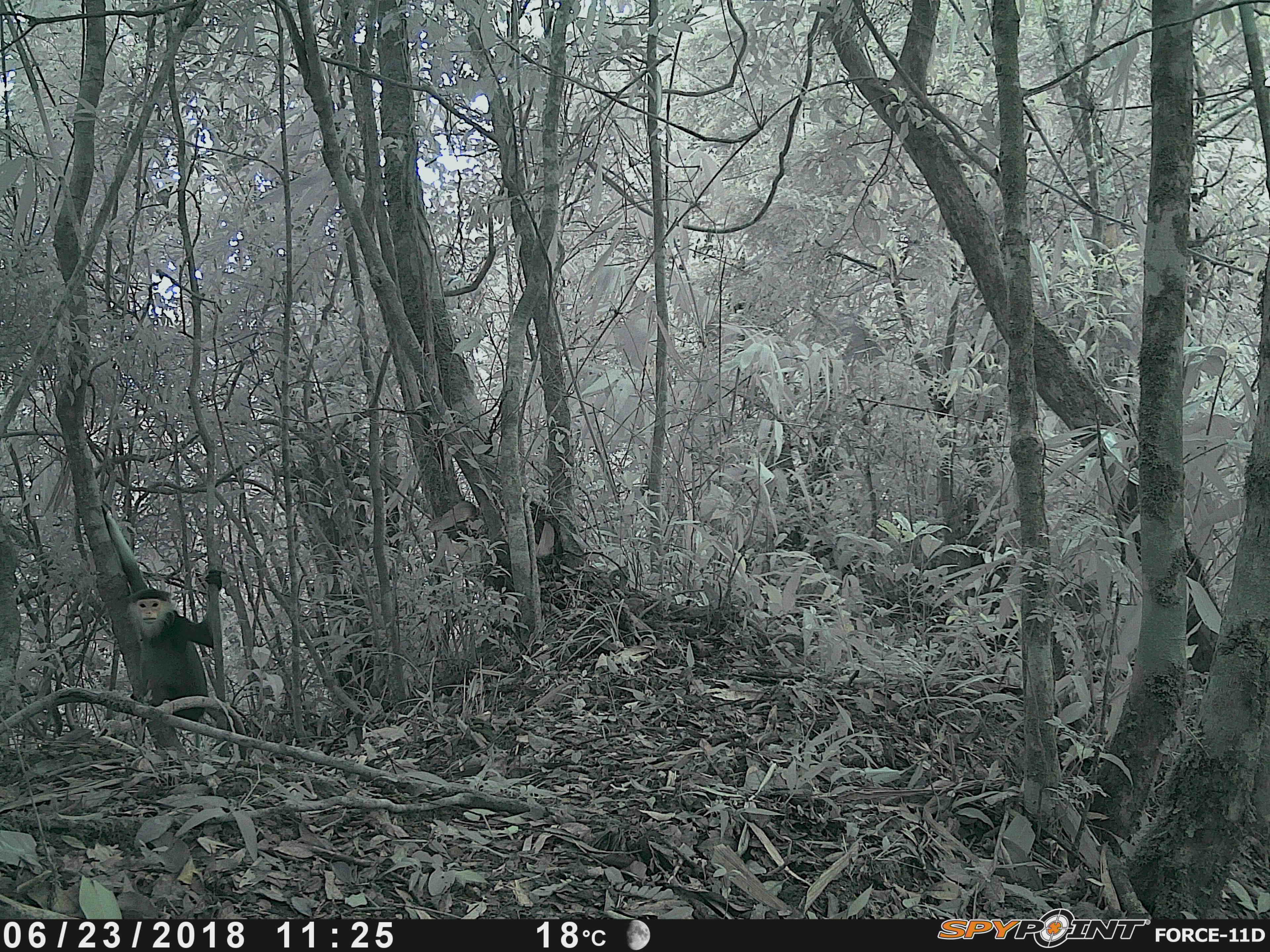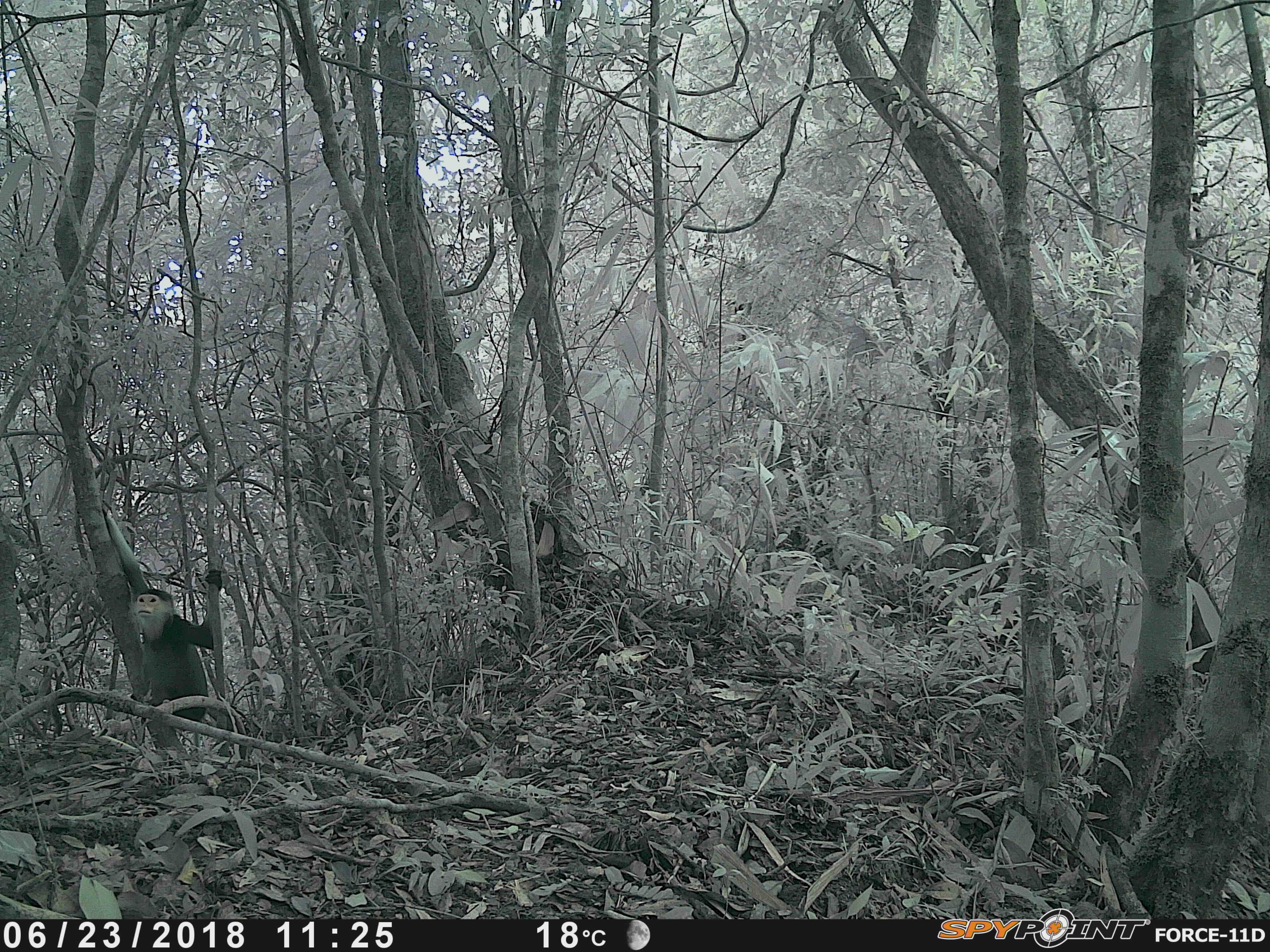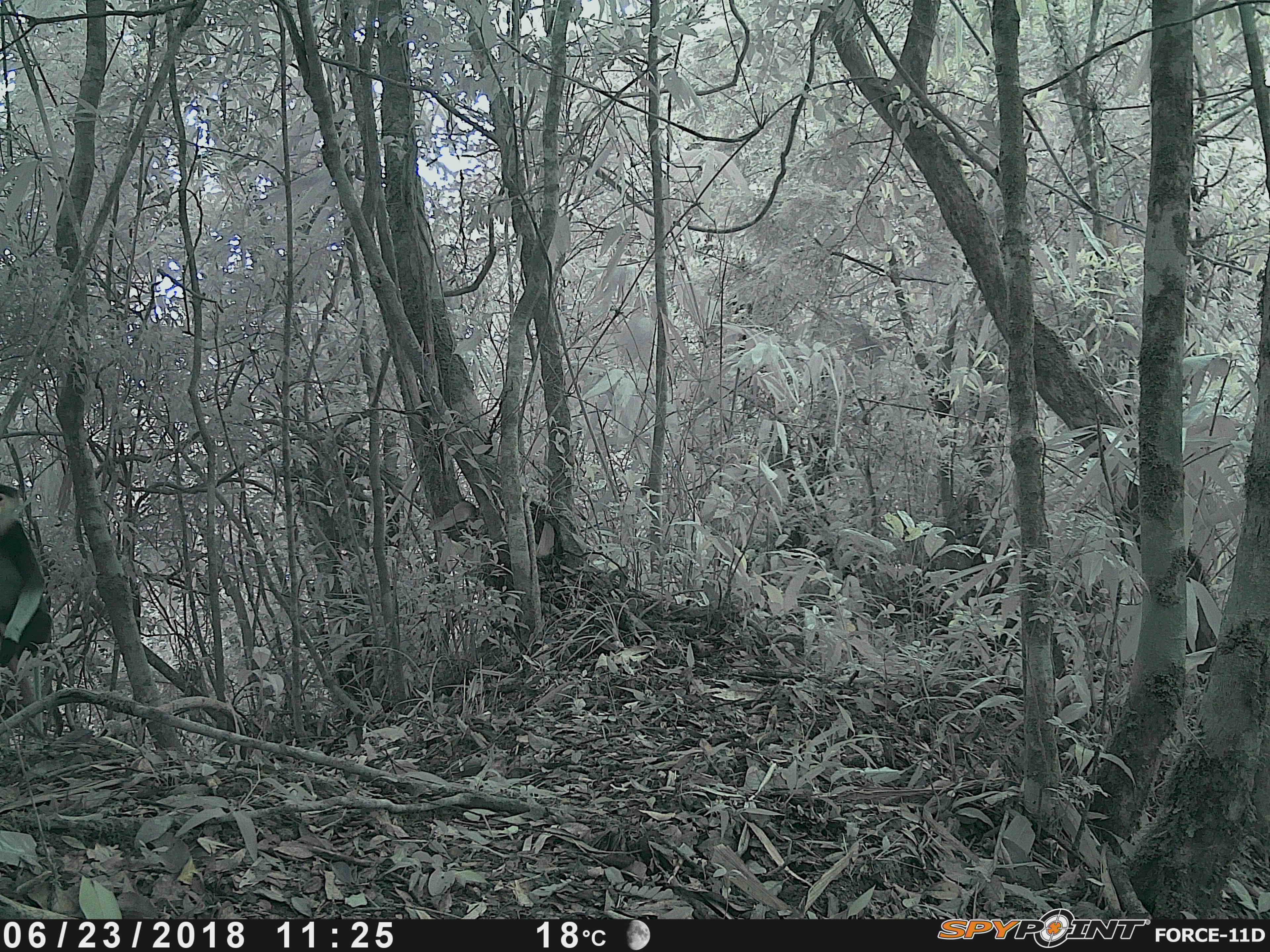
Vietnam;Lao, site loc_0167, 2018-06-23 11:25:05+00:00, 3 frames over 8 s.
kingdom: Animalia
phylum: Chordata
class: Mammalia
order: Primates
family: Cercopithecidae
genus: Pygathrix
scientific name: Pygathrix nemaeus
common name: red-shanked douc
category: red shanked douc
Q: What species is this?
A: Red shanked douc (red-shanked douc) (Pygathrix nemaeus).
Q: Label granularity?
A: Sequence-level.